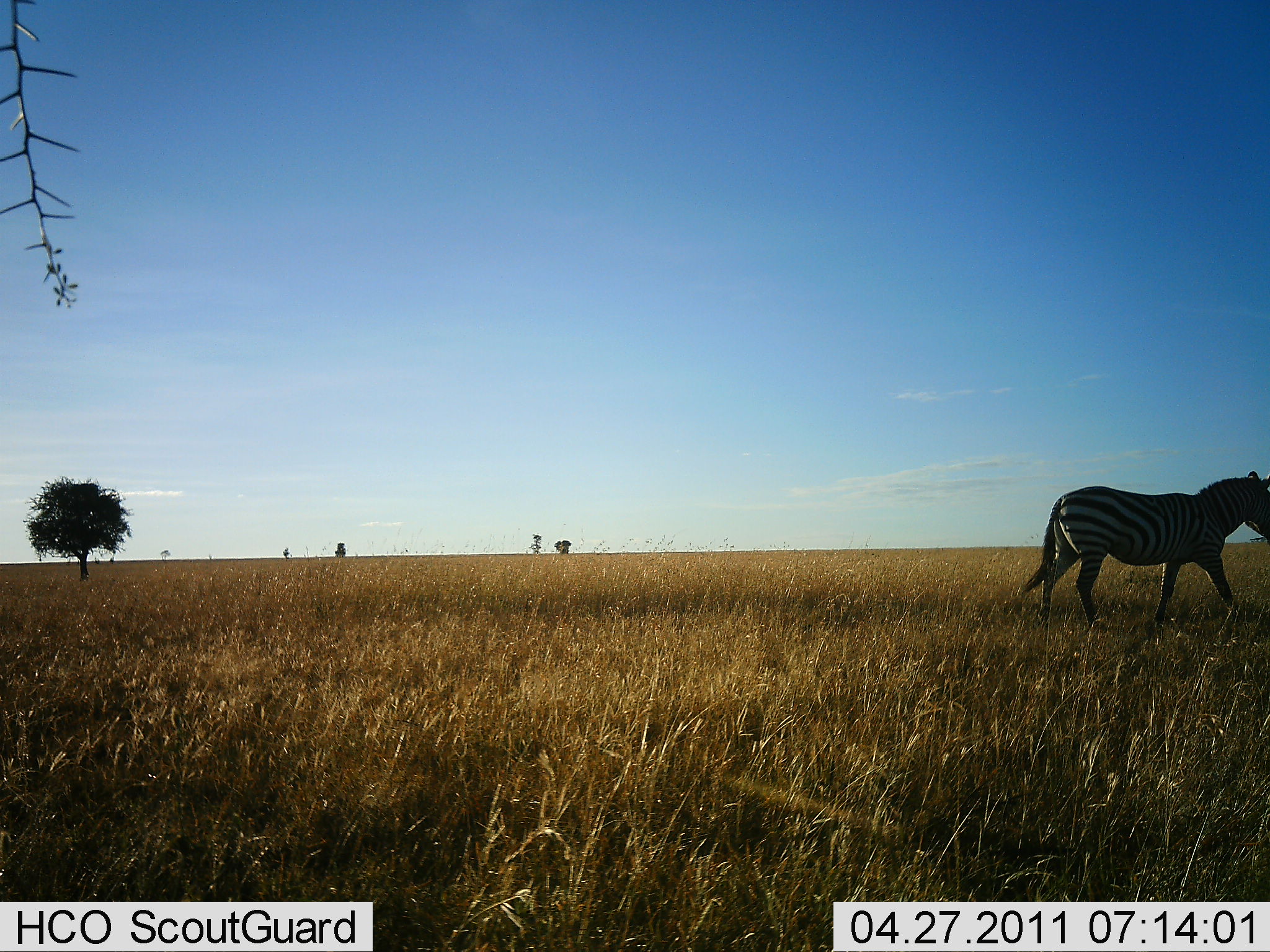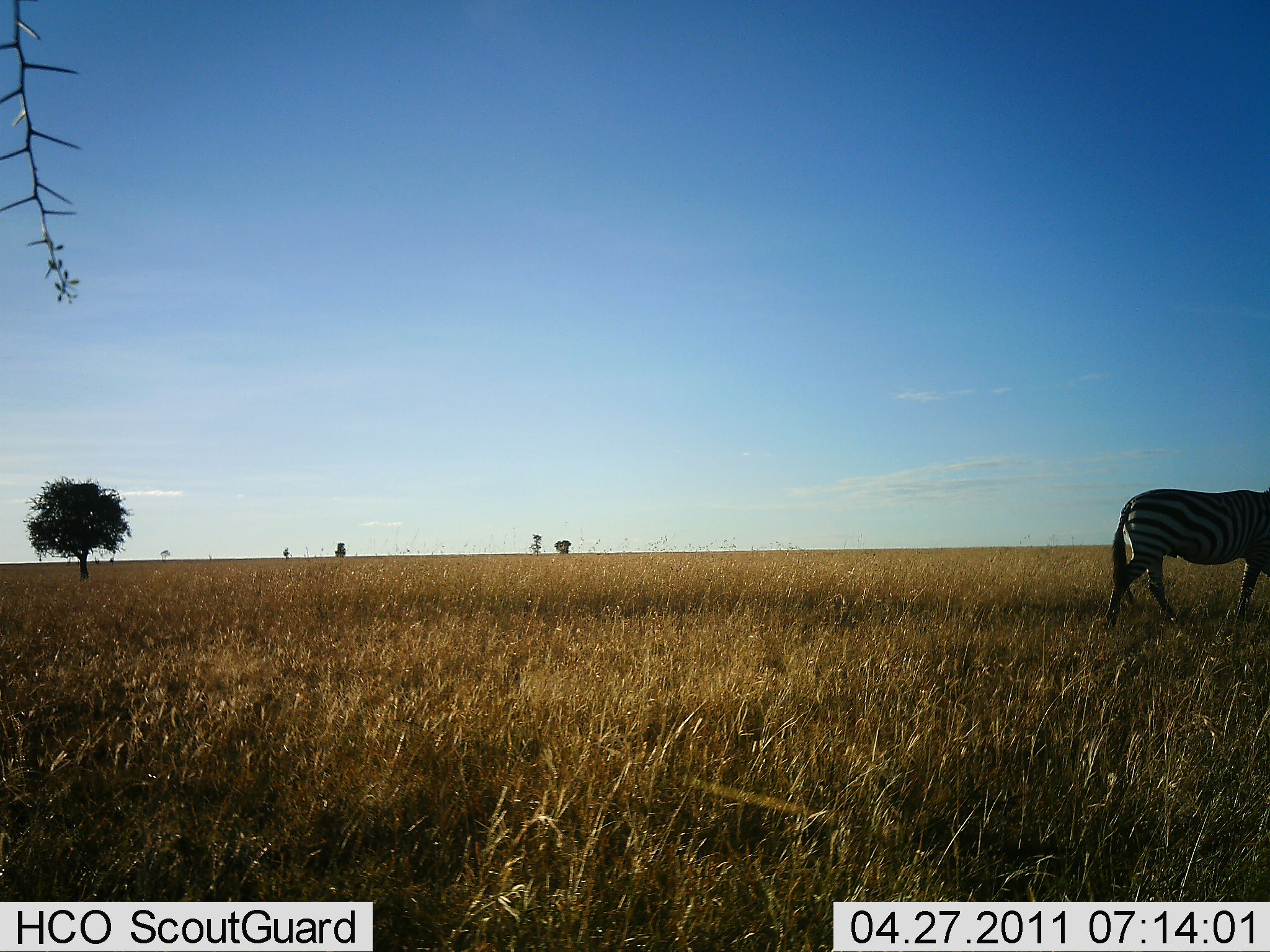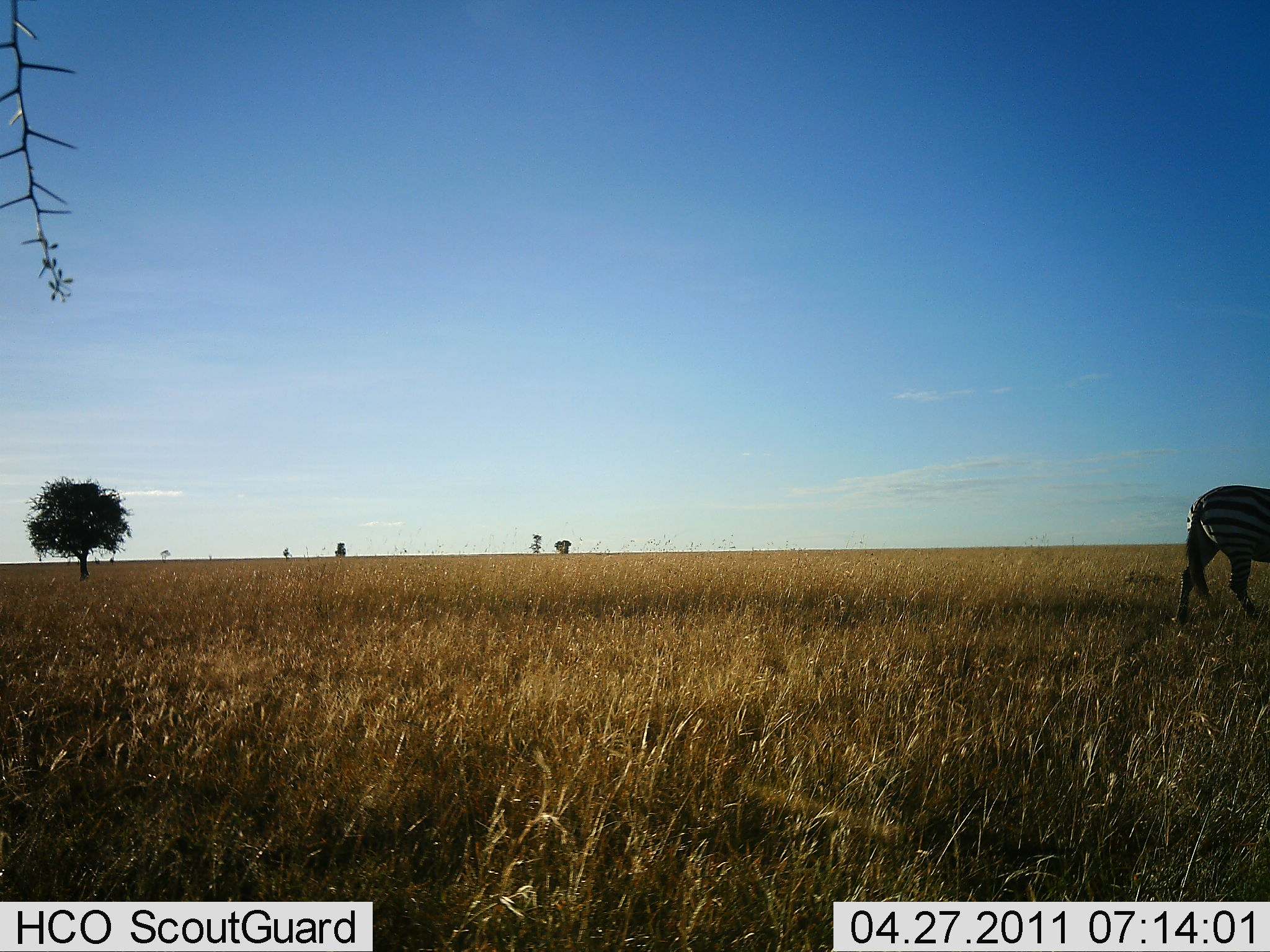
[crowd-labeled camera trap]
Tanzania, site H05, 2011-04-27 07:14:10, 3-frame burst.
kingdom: Animalia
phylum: Chordata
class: Mammalia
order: Perissodactyla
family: Equidae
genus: Equus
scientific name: Equus quagga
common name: plains zebra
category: zebra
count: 1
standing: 17%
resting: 0%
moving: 100%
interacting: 0%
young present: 0%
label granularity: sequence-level